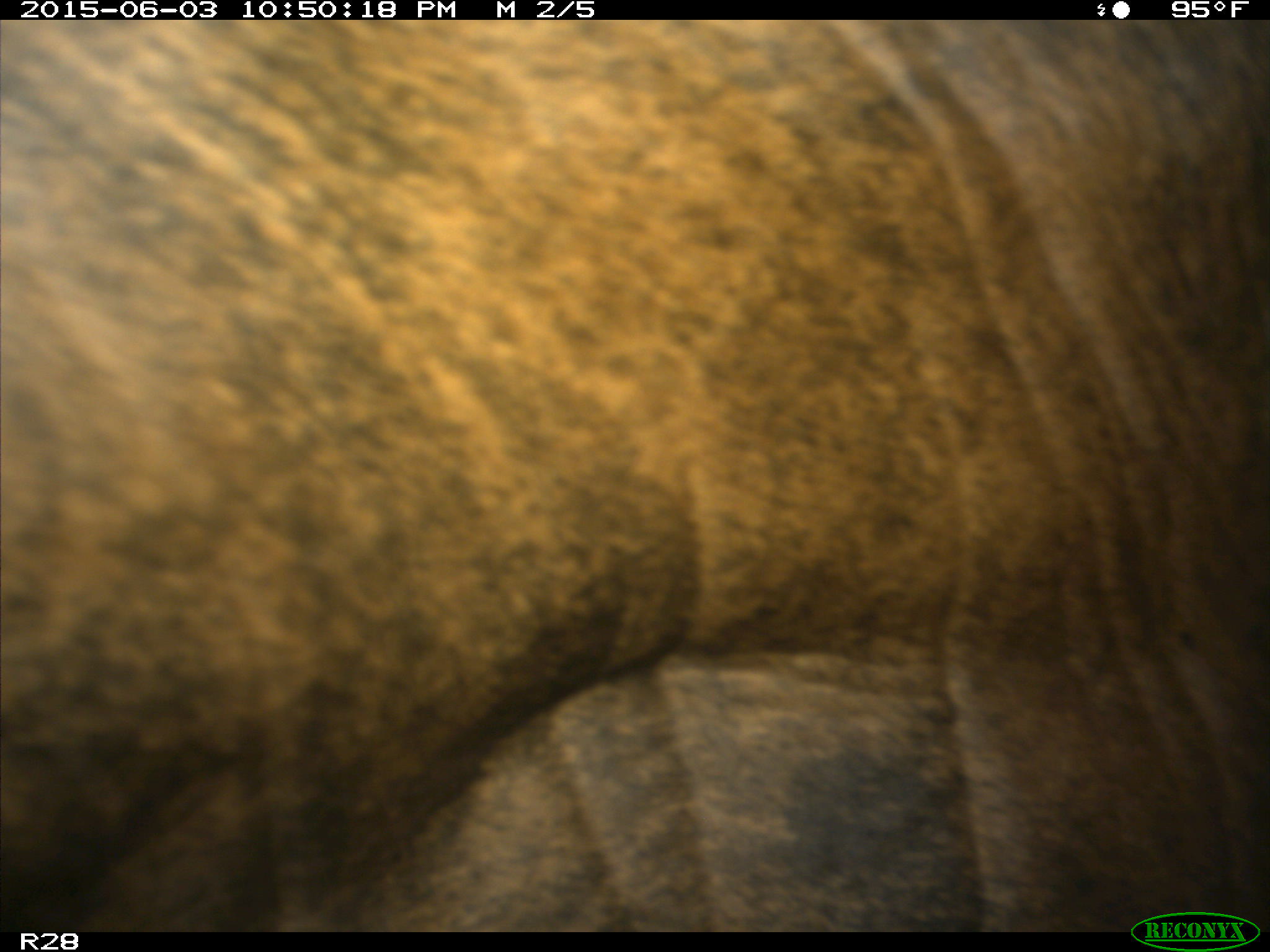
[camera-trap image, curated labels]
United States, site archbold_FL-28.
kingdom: Animalia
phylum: Chordata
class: Mammalia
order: Artiodactyla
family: Bovidae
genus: Bos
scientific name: Bos taurus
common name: domestic cow